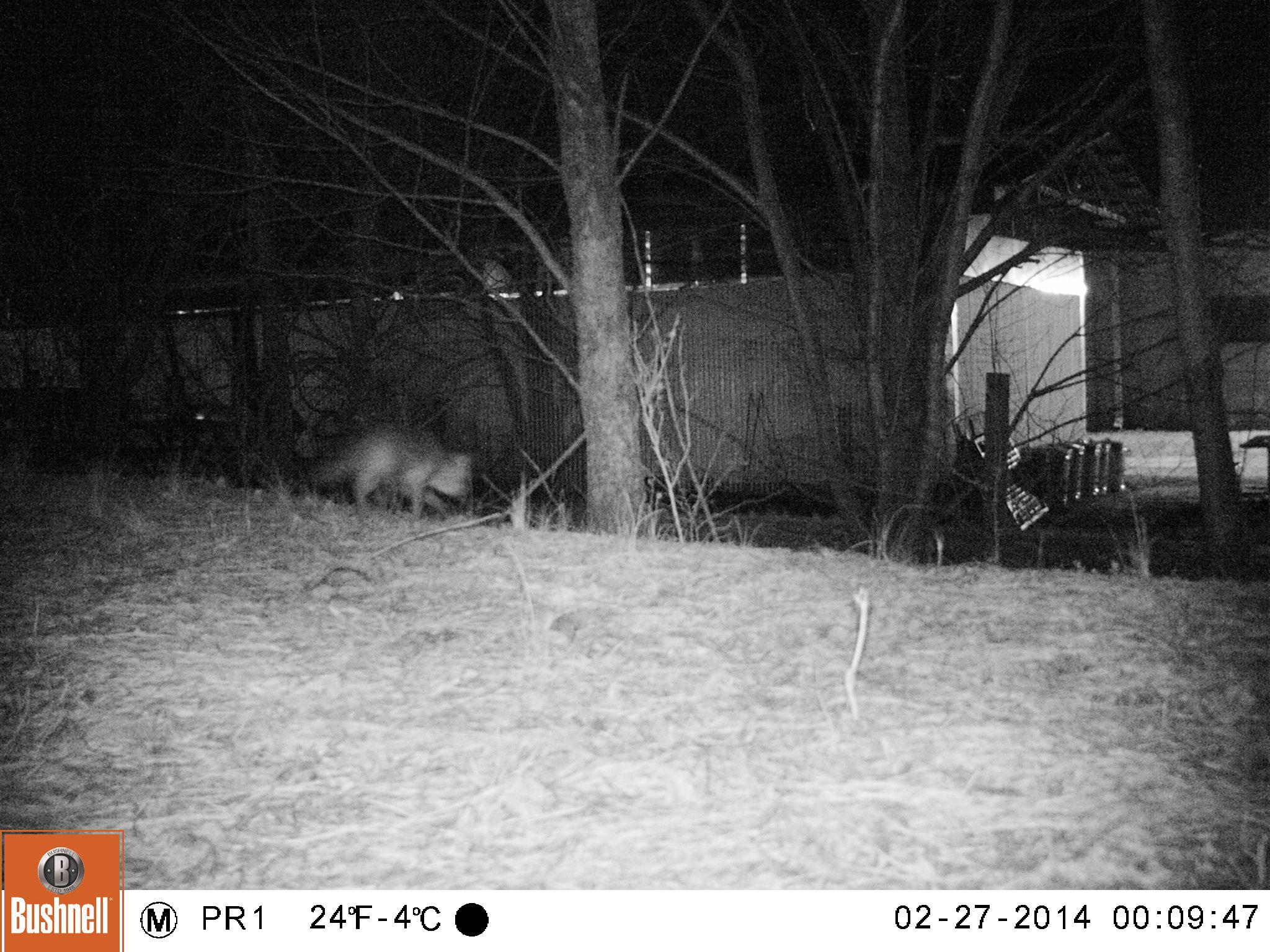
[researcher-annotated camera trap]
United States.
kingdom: Animalia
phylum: Chordata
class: Mammalia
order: Carnivora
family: Canidae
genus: Urocyon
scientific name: Urocyon cinereoargenteus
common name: gray fox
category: Grey Fox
Grey Fox (gray fox) (Urocyon cinereoargenteus).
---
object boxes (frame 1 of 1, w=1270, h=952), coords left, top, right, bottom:
Grey Fox: 304, 416, 485, 529